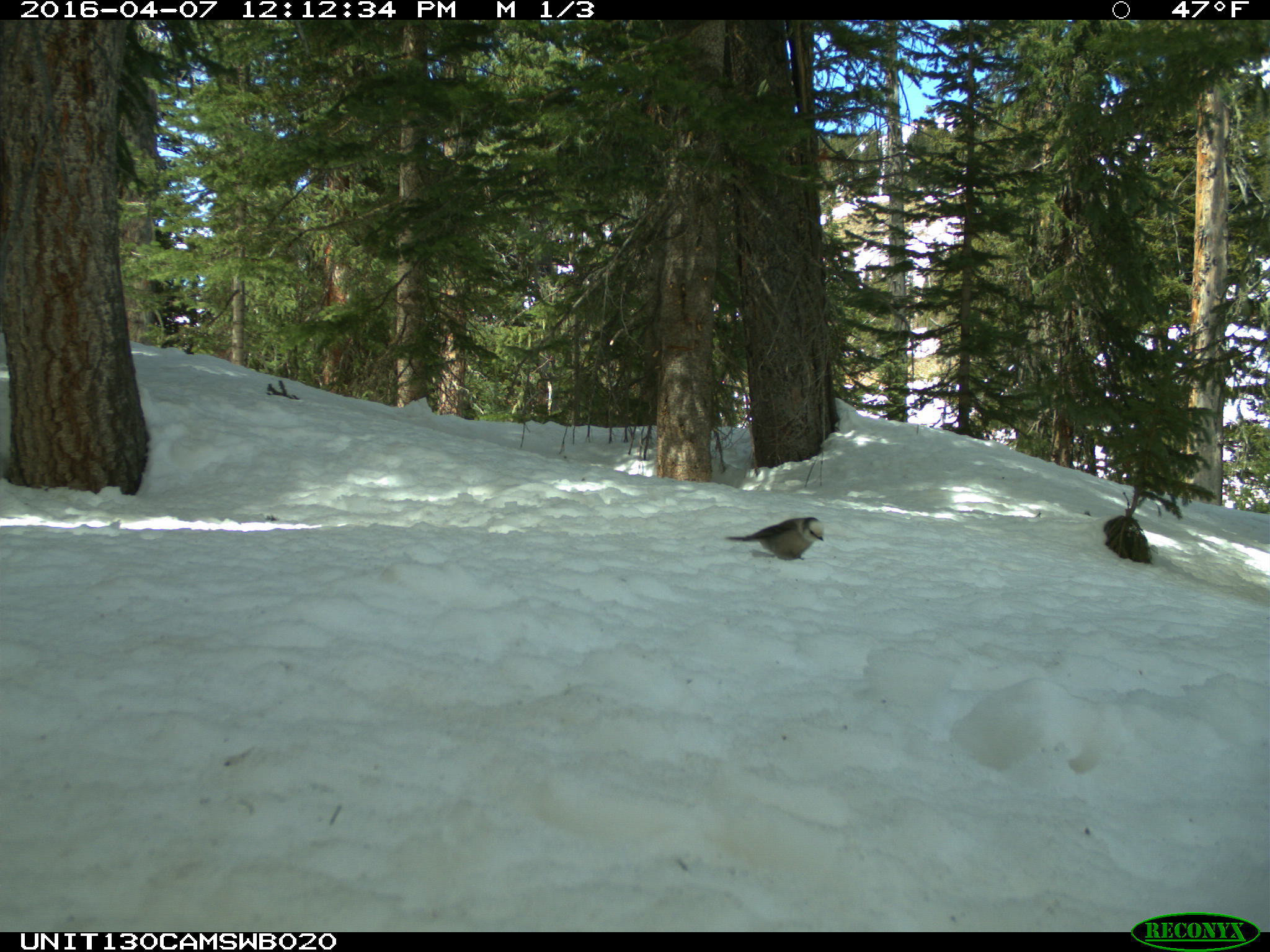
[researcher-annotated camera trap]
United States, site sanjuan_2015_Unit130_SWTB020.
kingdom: Animalia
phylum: Chordata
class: Aves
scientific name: Aves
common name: birds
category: unidentified bird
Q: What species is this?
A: Unidentified bird (birds) (Aves).